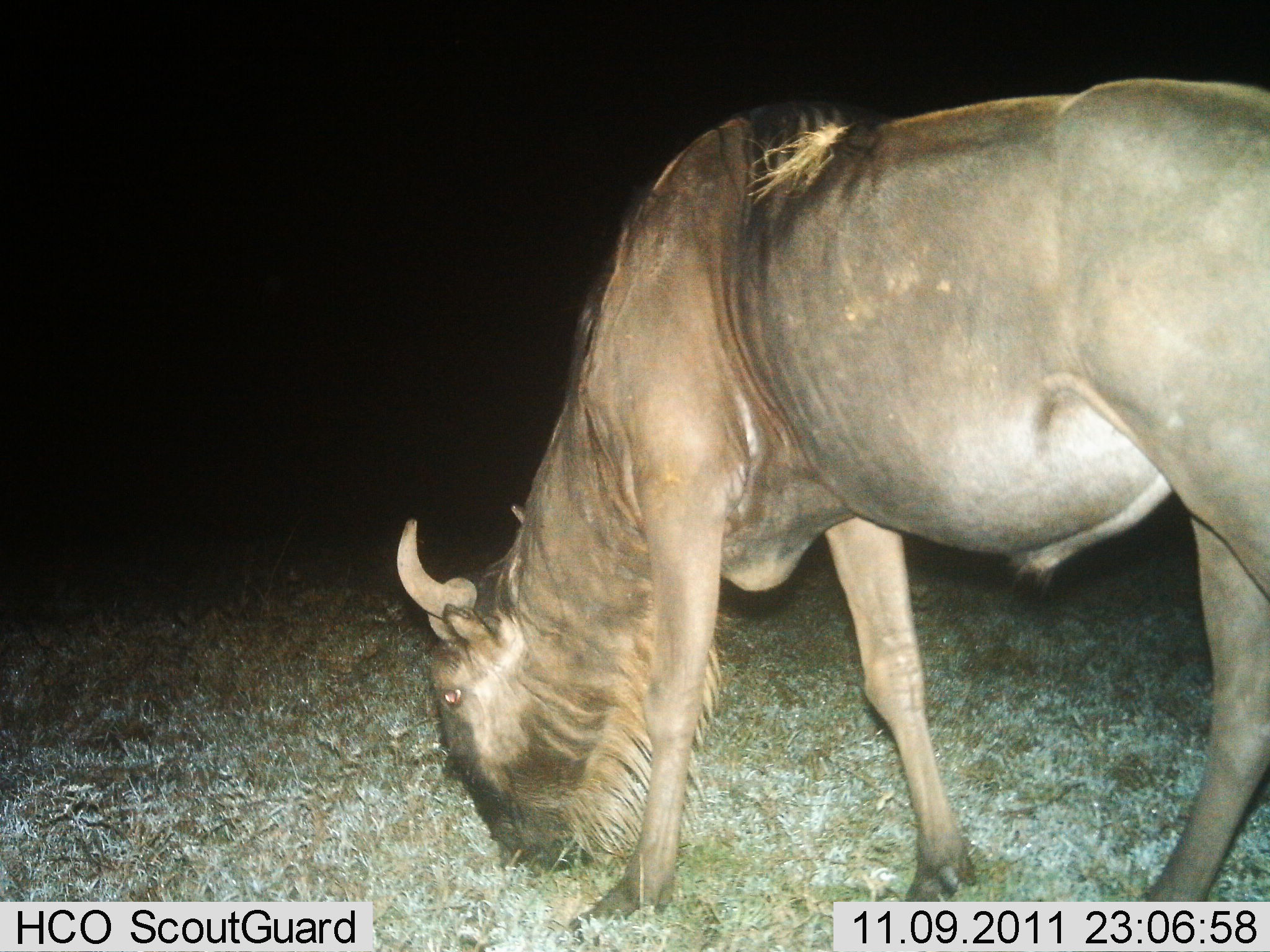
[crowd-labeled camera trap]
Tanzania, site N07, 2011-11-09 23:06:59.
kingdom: Animalia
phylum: Chordata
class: Mammalia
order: Artiodactyla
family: Bovidae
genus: Connochaetes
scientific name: Connochaetes taurinus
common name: blue wildebeest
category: wildebeest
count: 1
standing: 17%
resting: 0%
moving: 0%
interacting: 0%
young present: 0%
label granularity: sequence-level